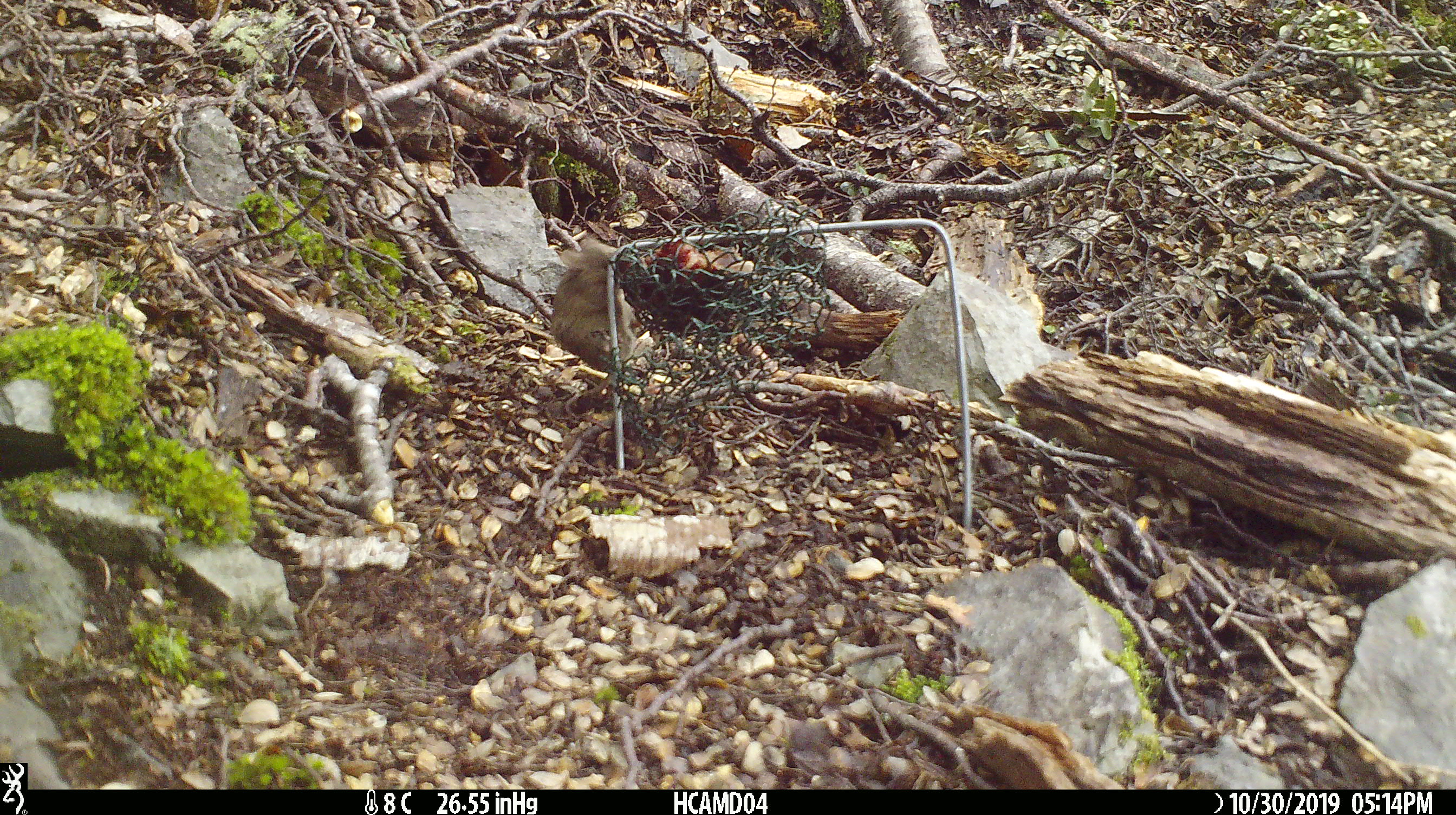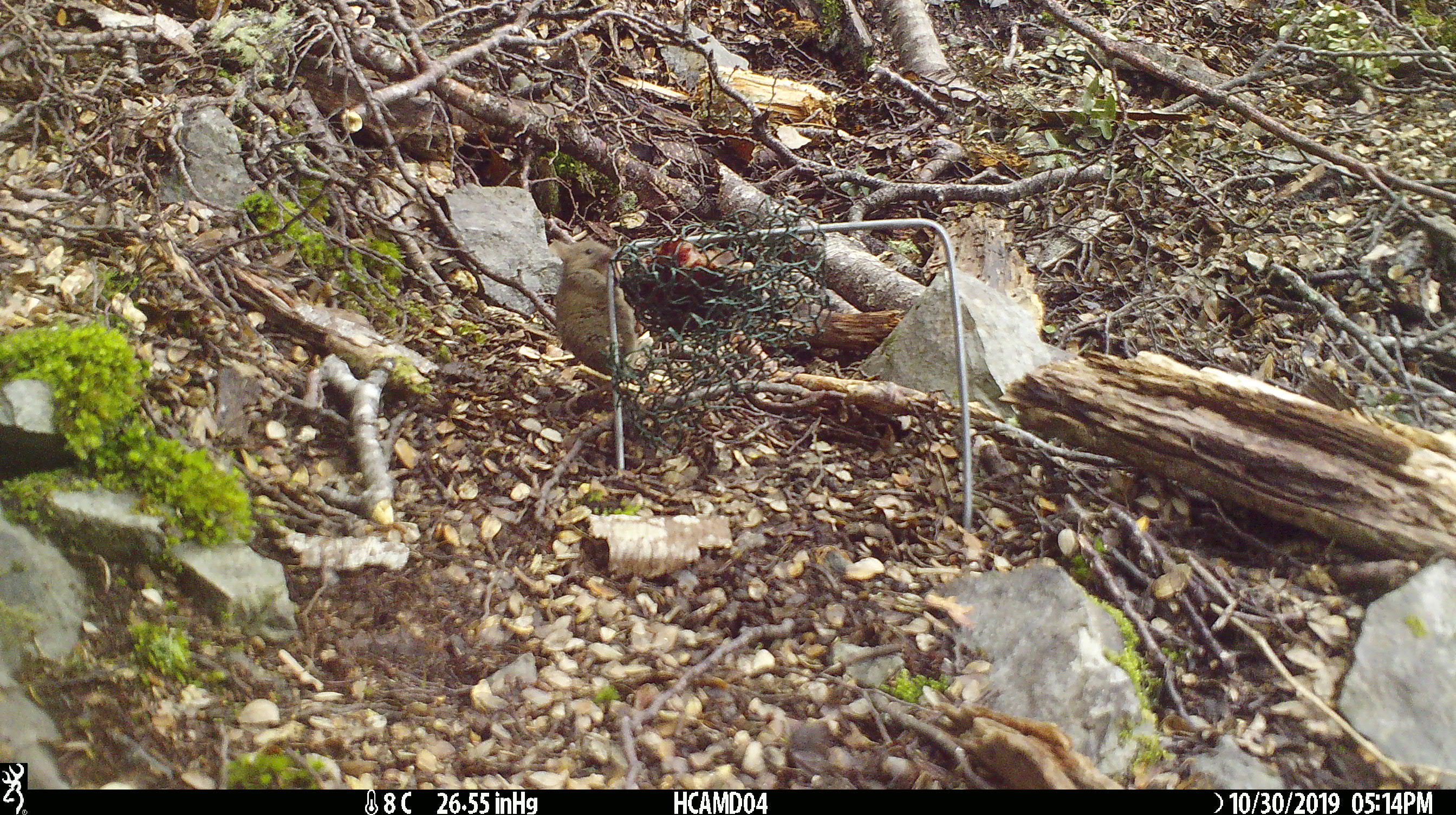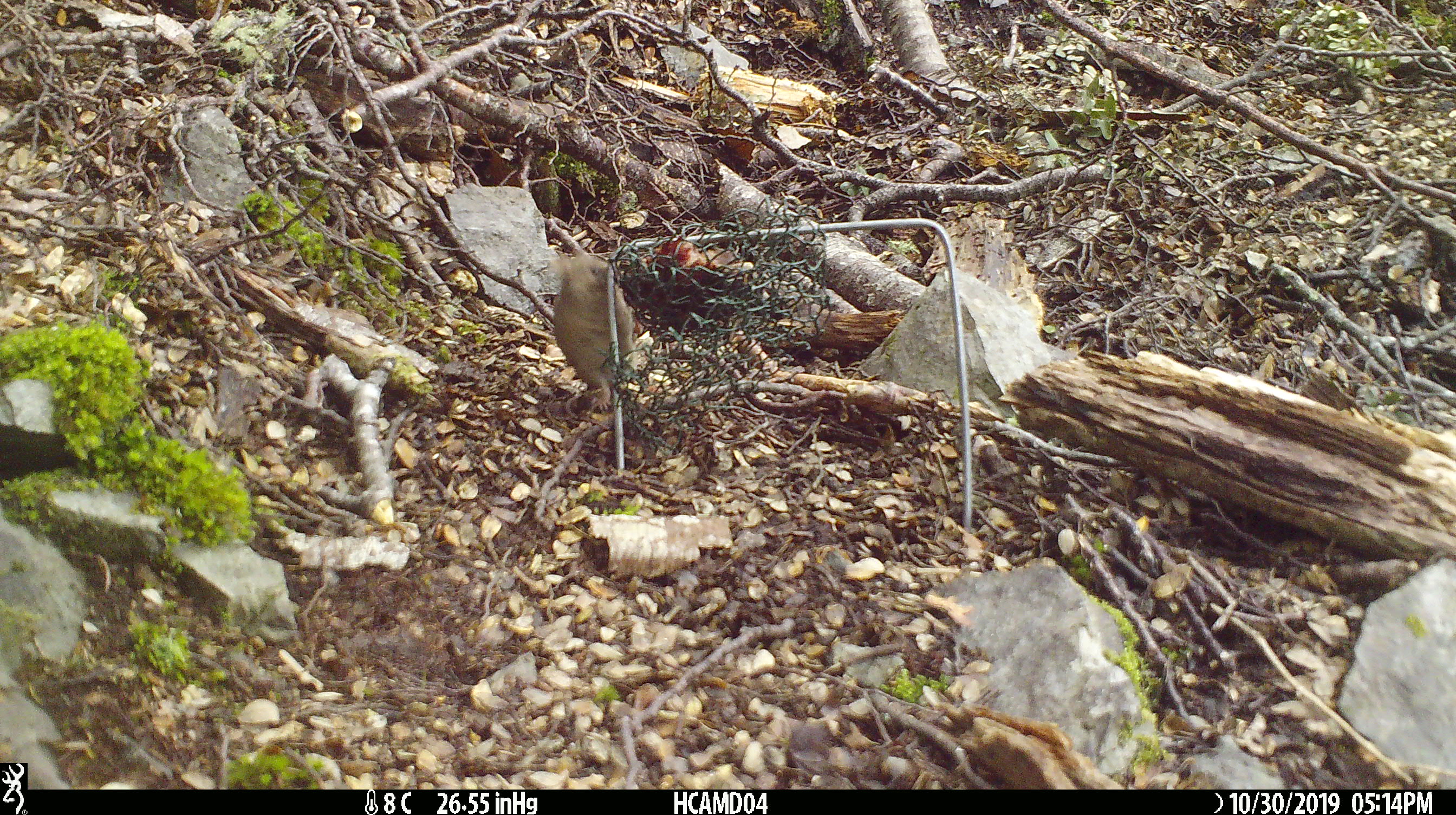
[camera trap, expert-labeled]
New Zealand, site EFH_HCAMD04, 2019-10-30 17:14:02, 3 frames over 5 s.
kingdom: Animalia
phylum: Chordata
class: Mammalia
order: Rodentia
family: Muridae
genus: Mus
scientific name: Mus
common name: mouse